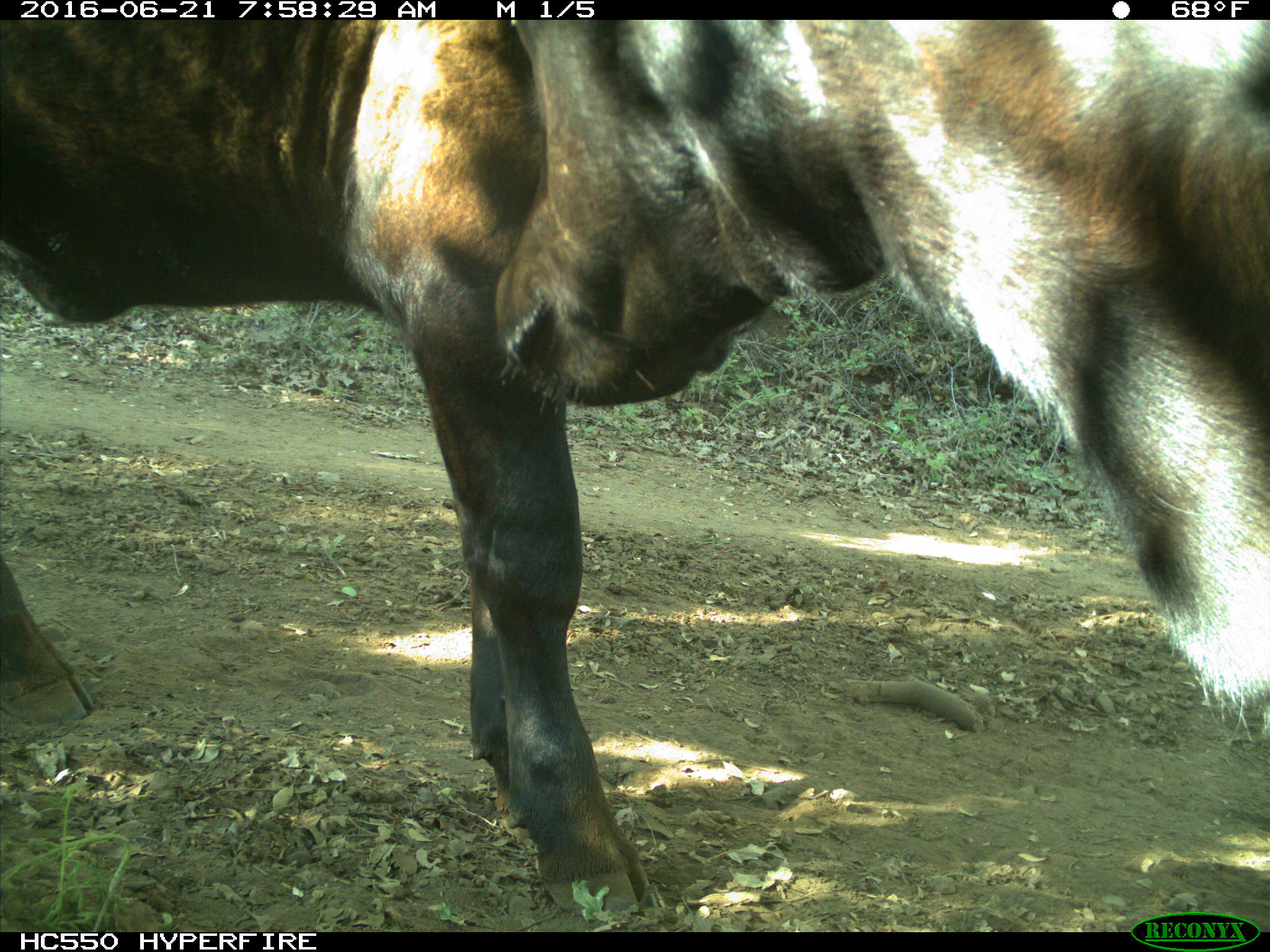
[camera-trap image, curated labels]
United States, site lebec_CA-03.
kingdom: Animalia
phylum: Chordata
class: Mammalia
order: Artiodactyla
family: Bovidae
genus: Bos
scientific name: Bos taurus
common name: domestic cow